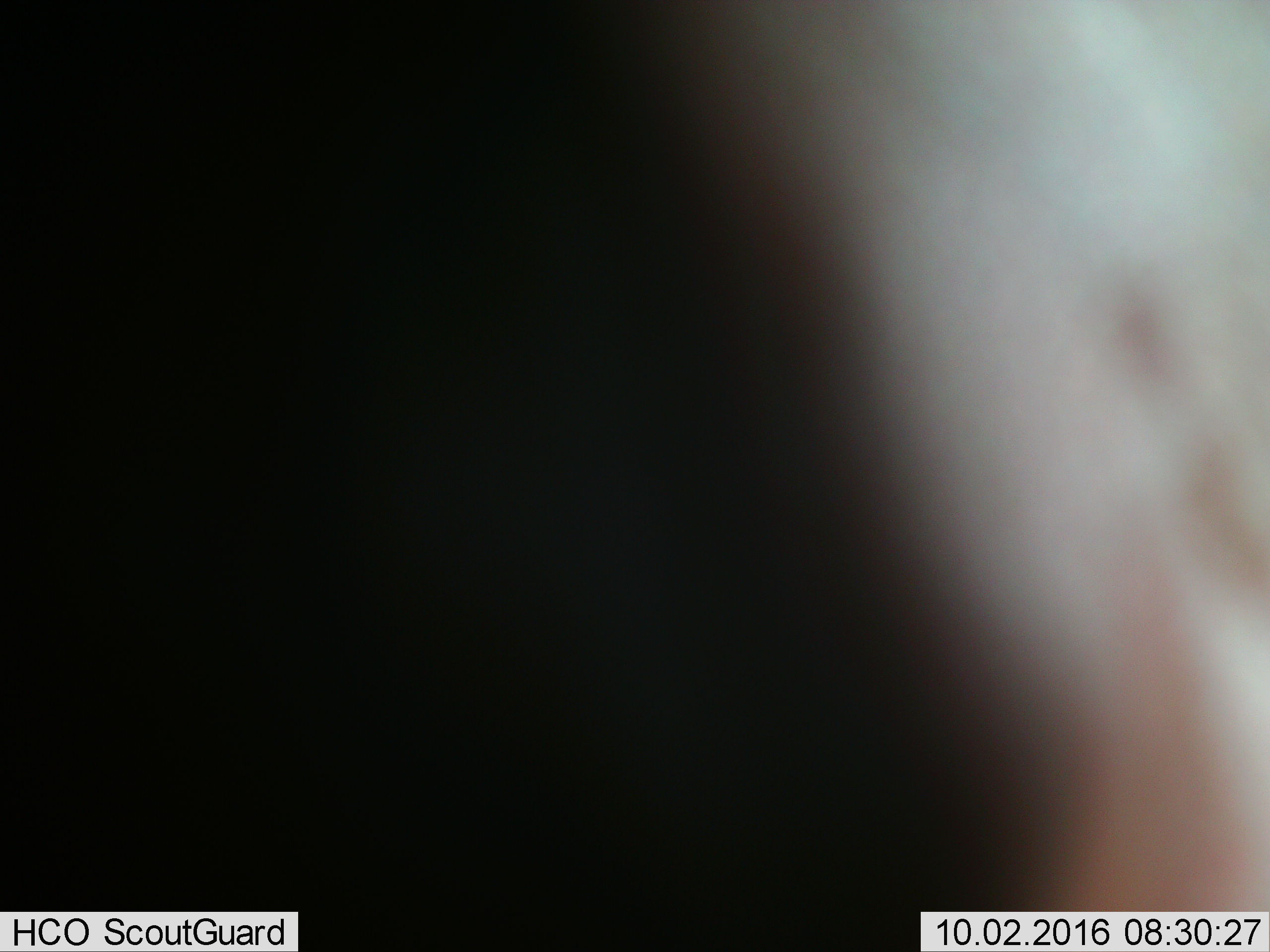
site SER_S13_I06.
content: unidentified animal